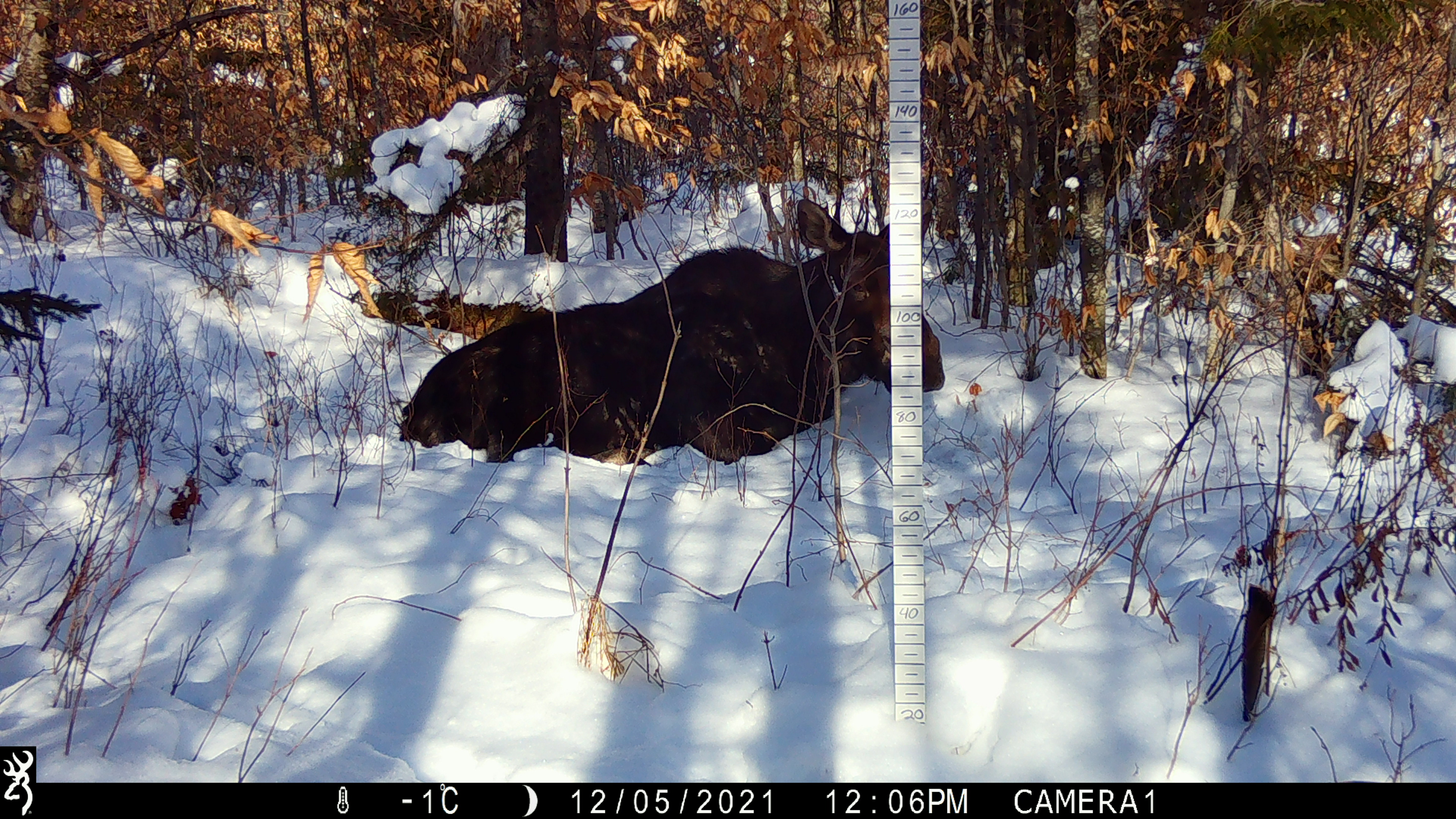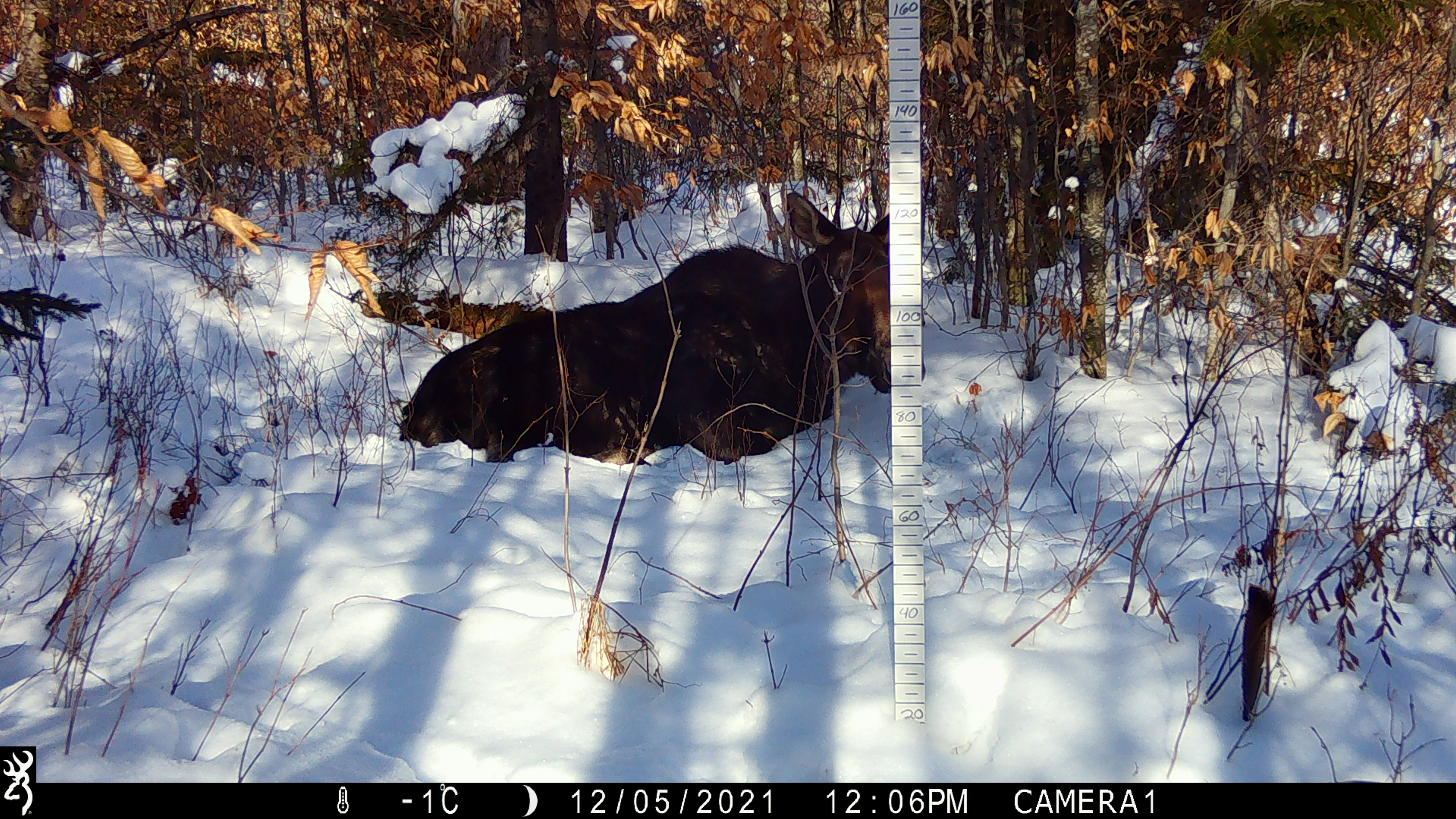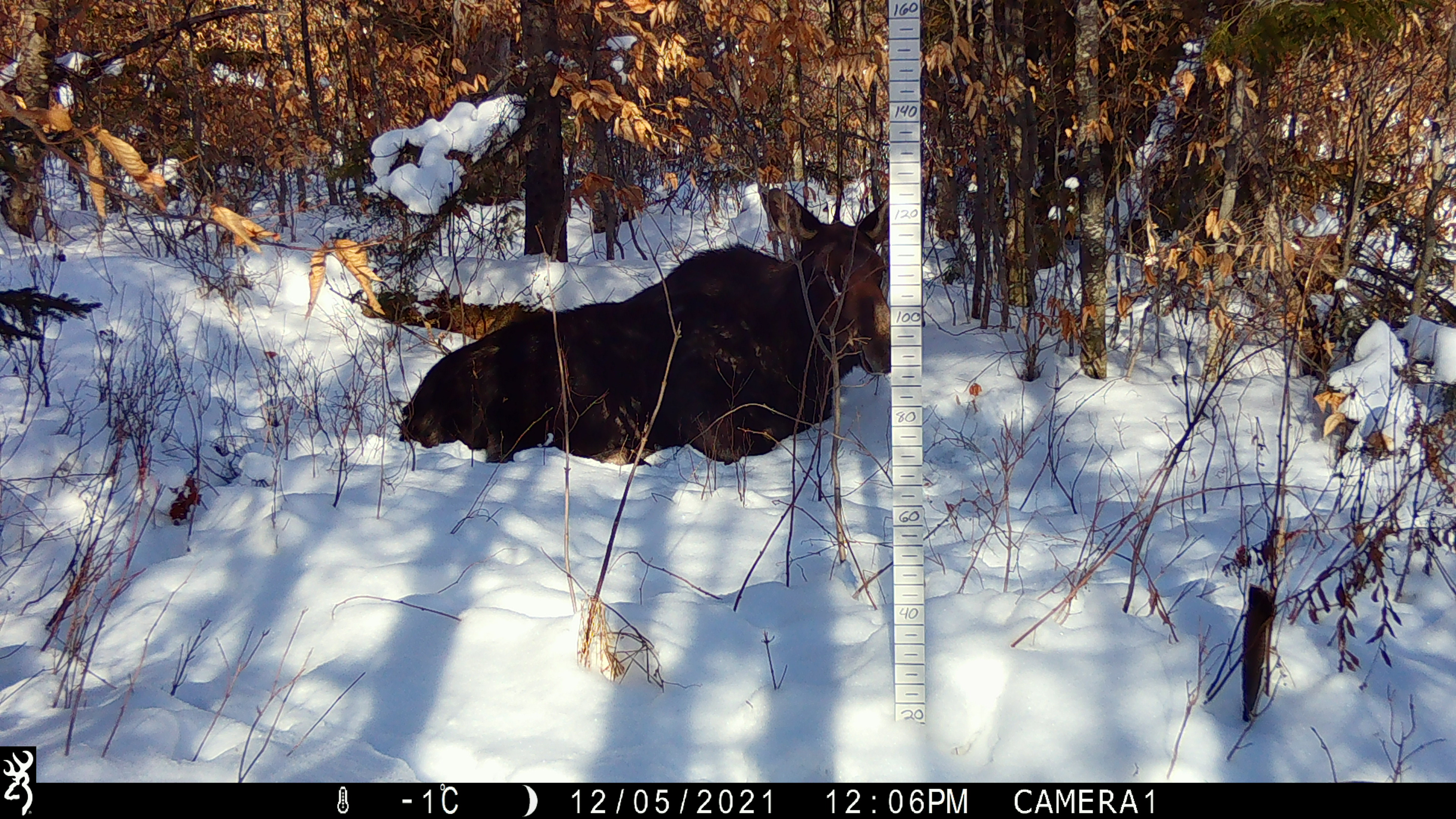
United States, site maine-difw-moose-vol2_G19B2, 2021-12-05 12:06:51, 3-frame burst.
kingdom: Animalia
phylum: Chordata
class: Mammalia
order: Artiodactyla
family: Cervidae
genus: Alces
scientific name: Alces alces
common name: moose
Moose (Alces alces).